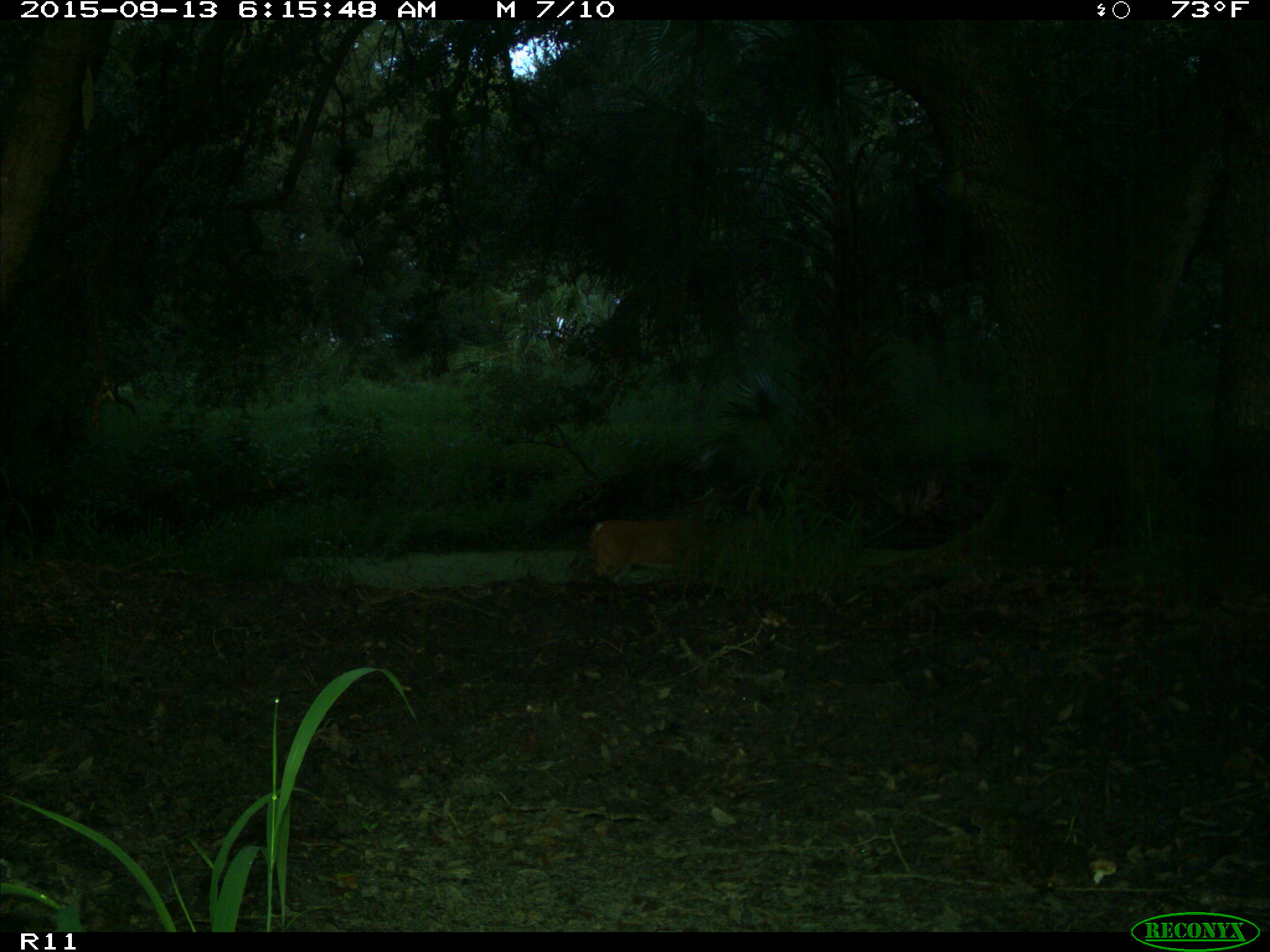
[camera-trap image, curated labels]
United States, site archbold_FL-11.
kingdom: Animalia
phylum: Chordata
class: Mammalia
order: Artiodactyla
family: Cervidae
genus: Odocoileus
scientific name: Odocoileus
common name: deer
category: unidentified deer